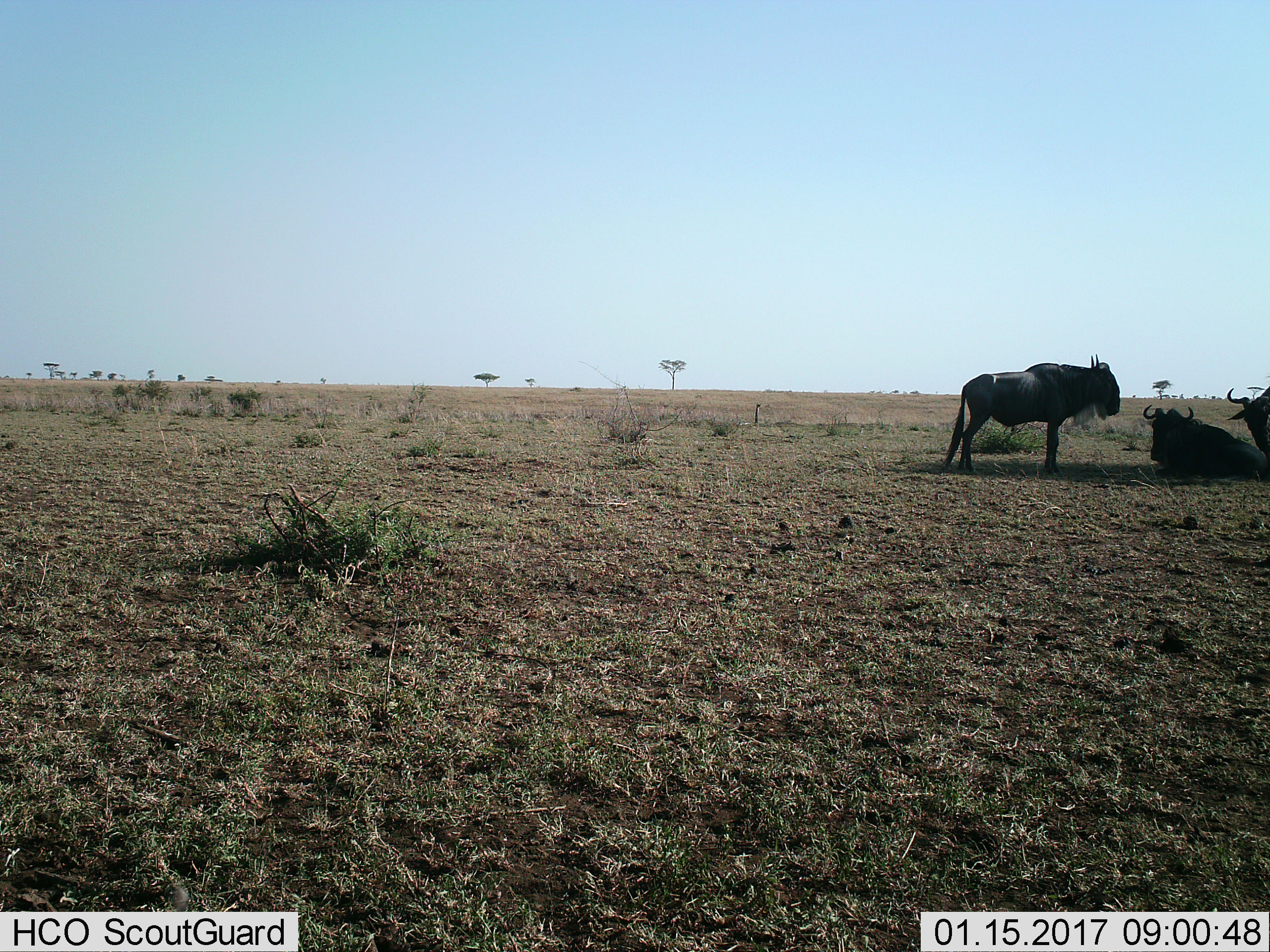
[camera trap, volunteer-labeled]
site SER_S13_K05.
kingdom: Animalia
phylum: Chordata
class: Mammalia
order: Artiodactyla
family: Bovidae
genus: Connochaetes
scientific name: Connochaetes taurinus taurinus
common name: blue wildebeest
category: wildebeestblue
Wildebeestblue (blue wildebeest) (Connochaetes taurinus taurinus), count 3. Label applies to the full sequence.